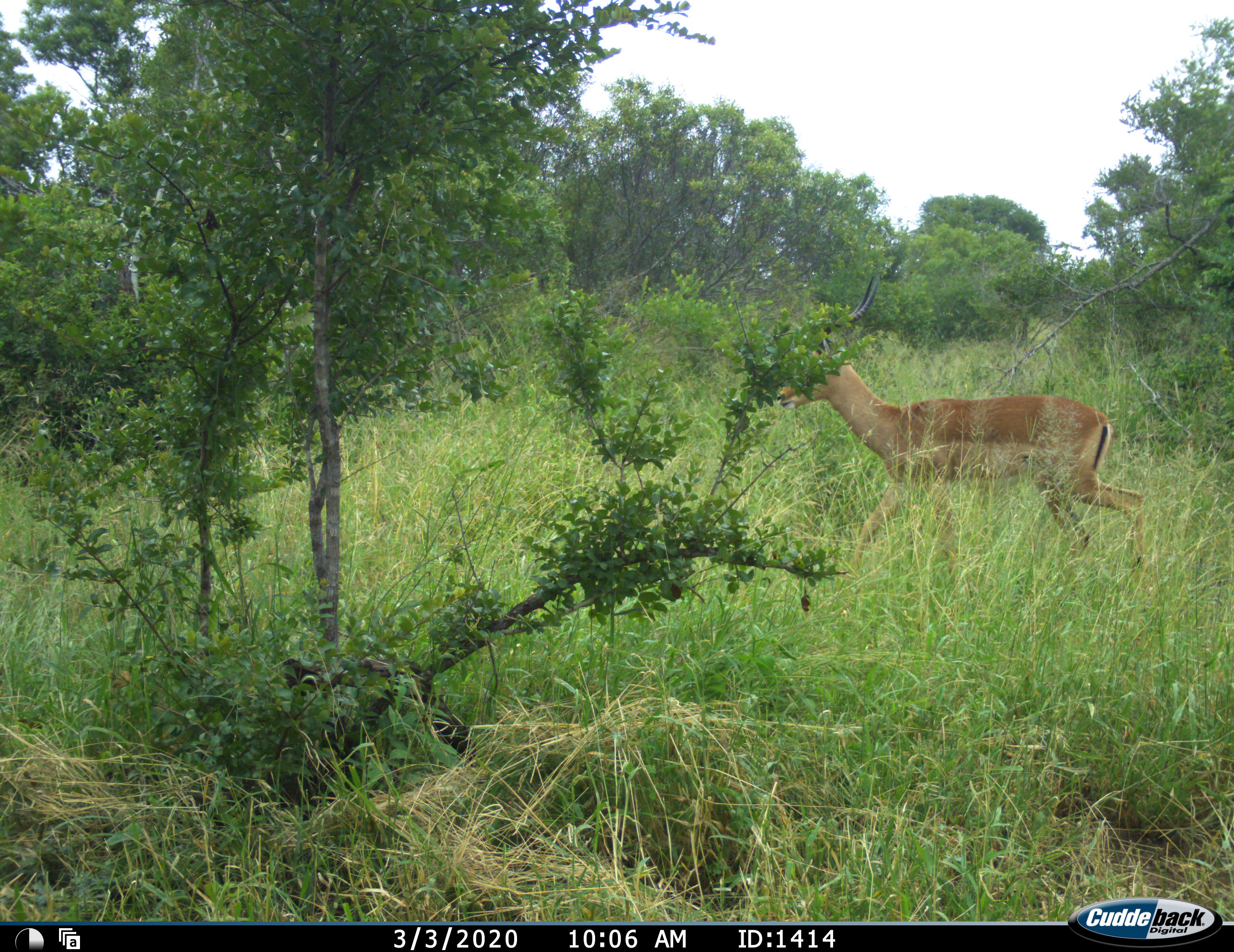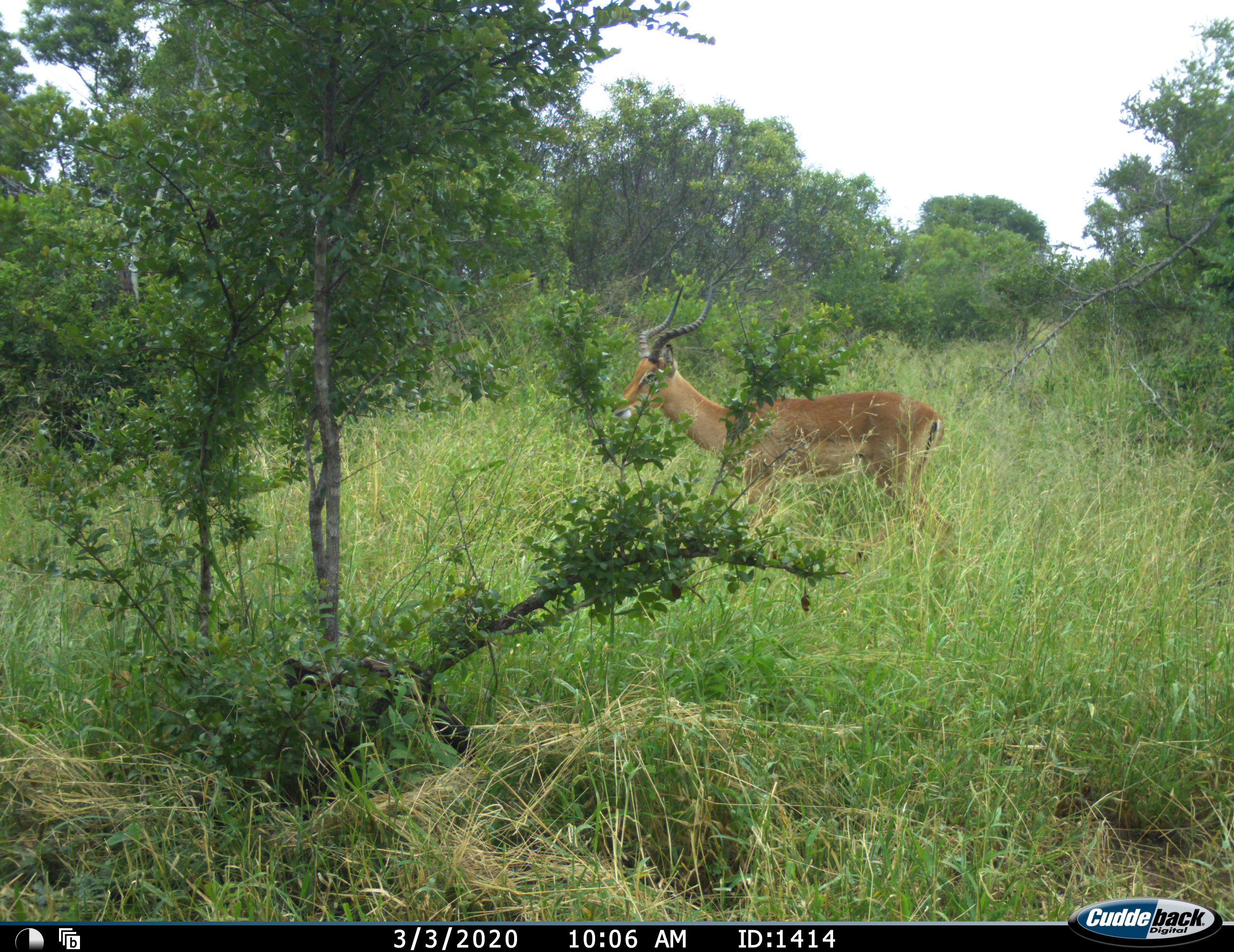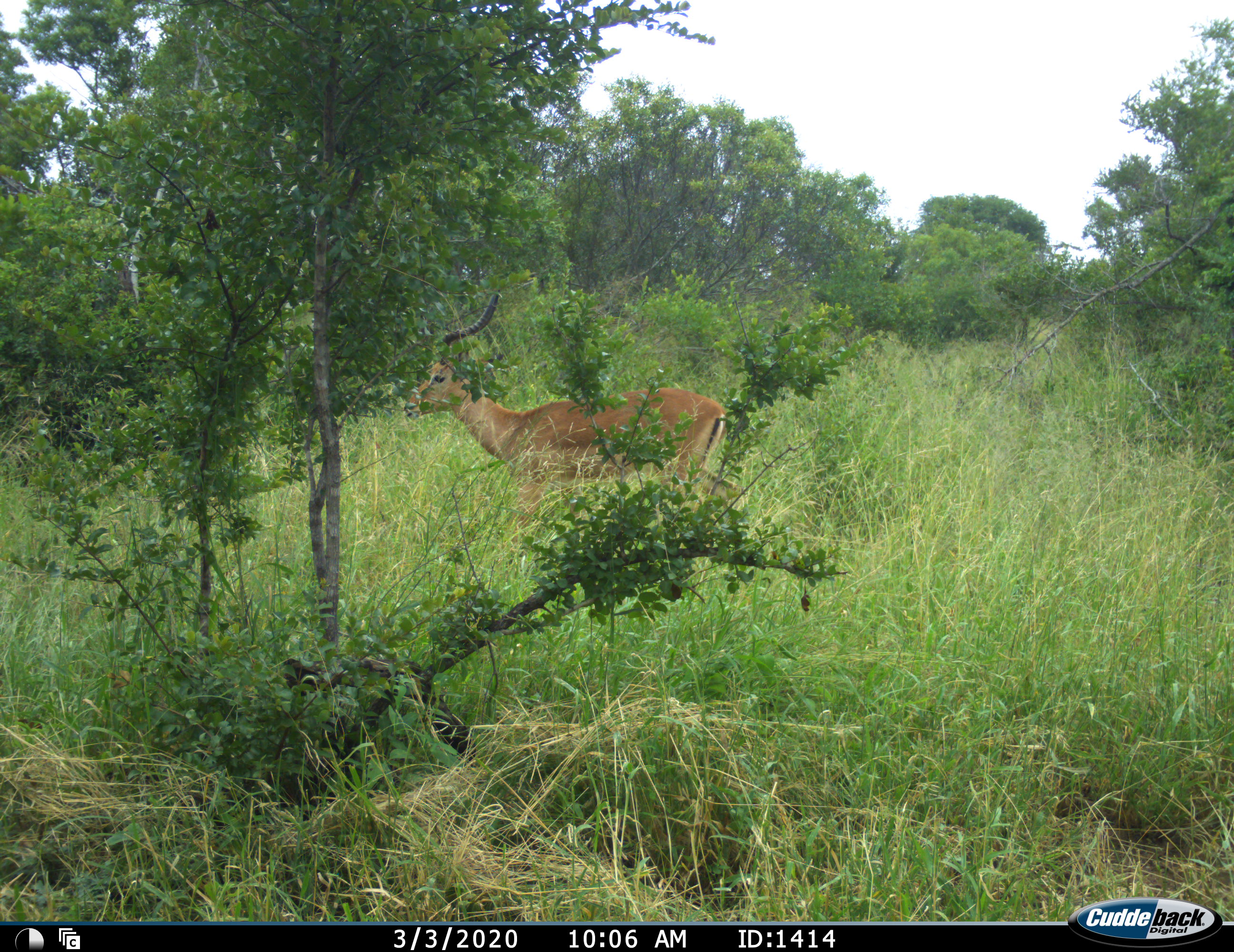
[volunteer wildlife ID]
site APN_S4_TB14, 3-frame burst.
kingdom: Animalia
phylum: Chordata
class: Mammalia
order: Artiodactyla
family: Bovidae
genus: Aepyceros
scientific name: Aepyceros melampus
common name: impala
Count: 1.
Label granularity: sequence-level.